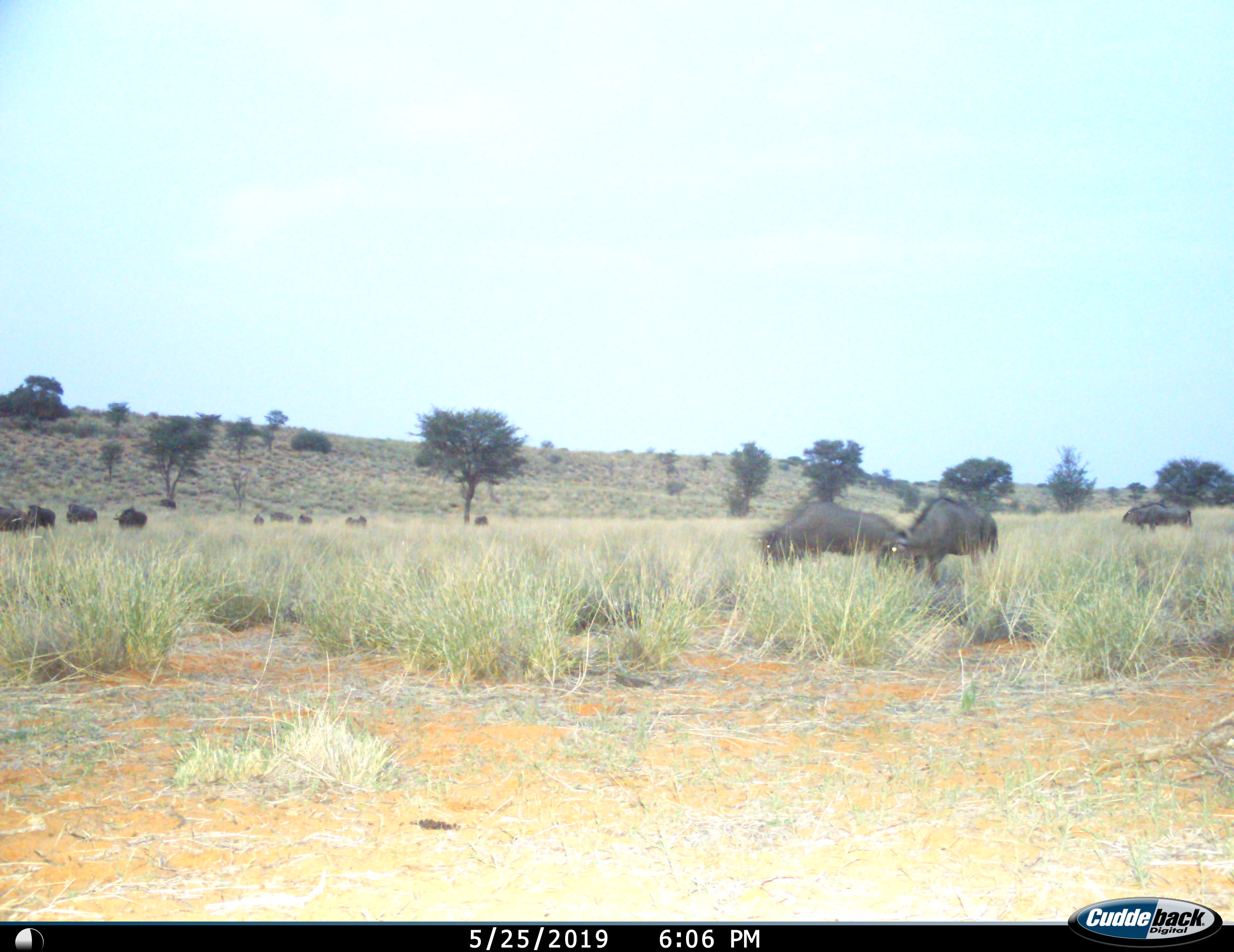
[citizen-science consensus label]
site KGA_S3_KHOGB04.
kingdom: Animalia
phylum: Chordata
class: Mammalia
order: Artiodactyla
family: Bovidae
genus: Connochaetes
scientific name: Connochaetes taurinus taurinus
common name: blue wildebeest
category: wildebeestblue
Wildebeestblue (blue wildebeest) (Connochaetes taurinus taurinus), count 11-50. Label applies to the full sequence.